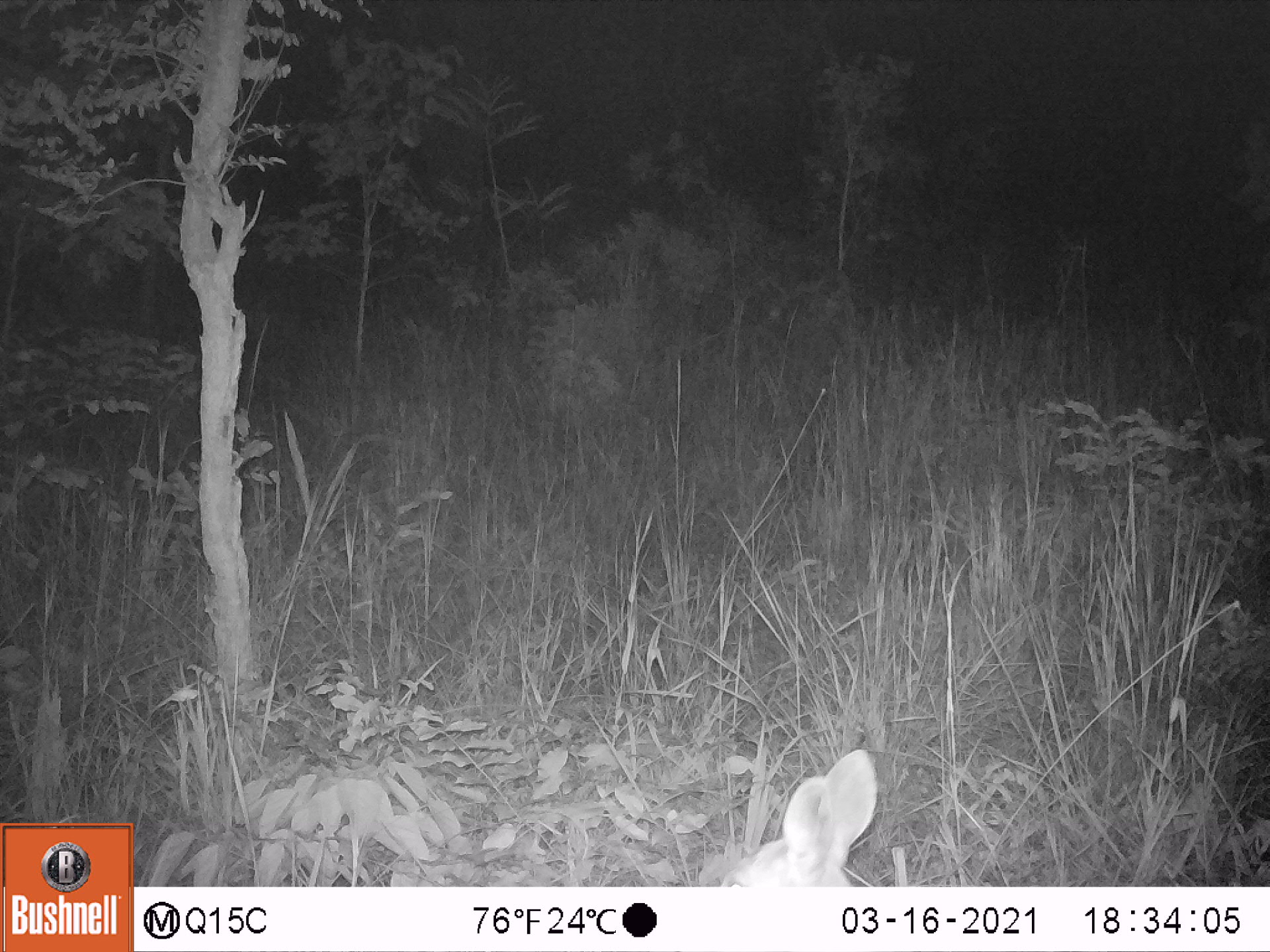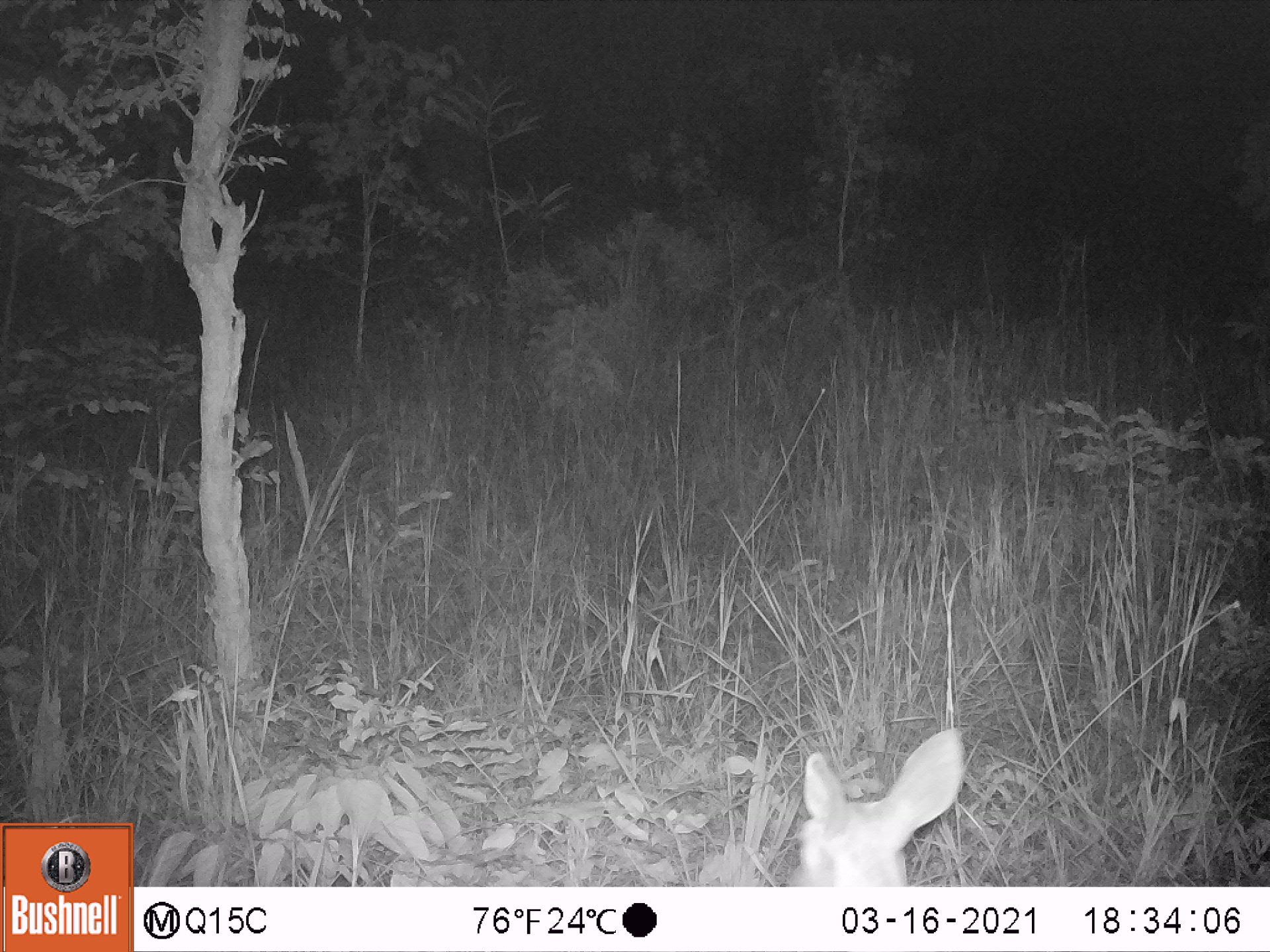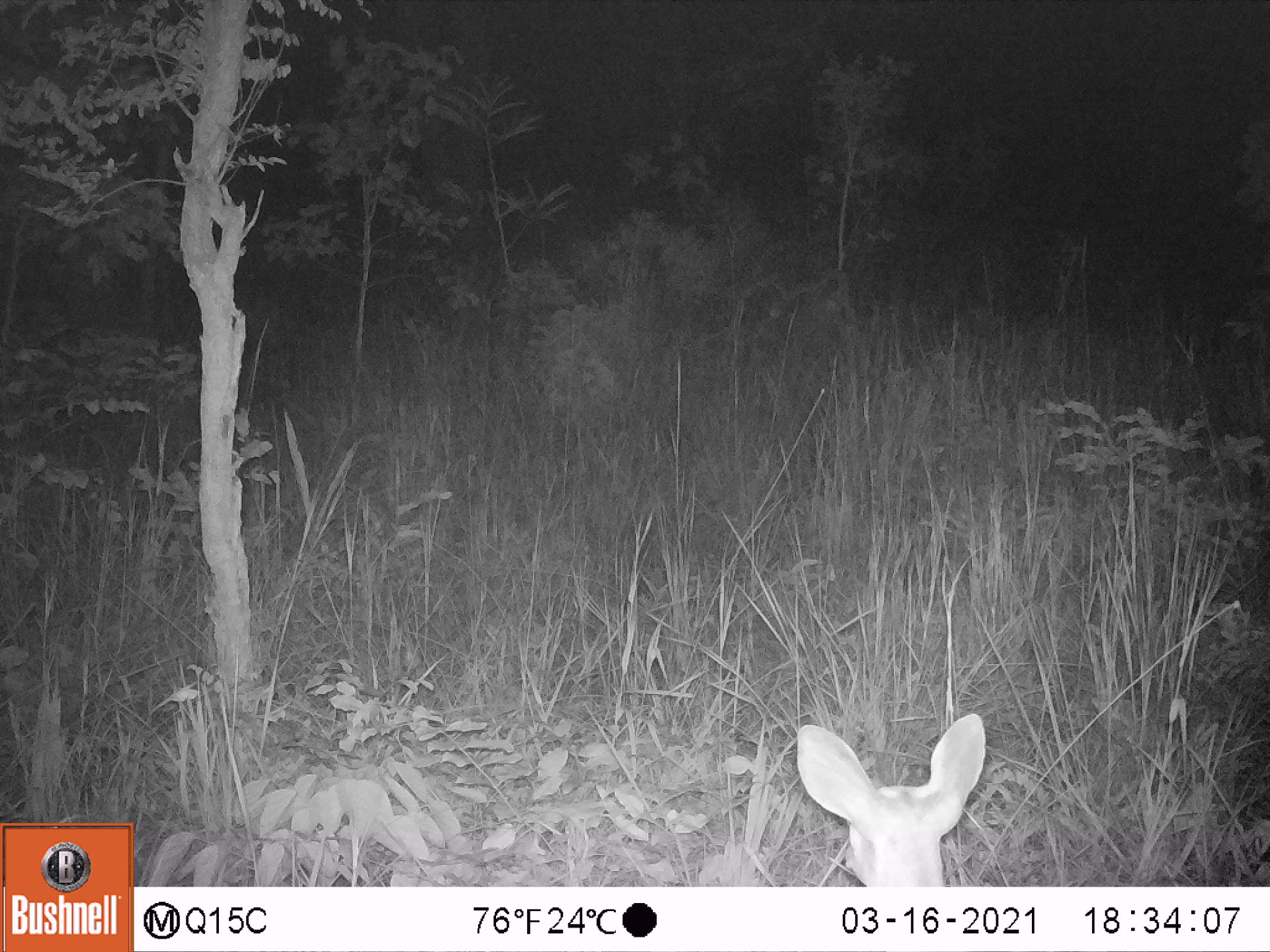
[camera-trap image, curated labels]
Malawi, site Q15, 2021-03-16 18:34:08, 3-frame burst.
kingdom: Animalia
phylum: Chordata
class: Mammalia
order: Artiodactyla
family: Bovidae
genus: Tragelaphus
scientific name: Tragelaphus sylvaticus sylvaticus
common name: cape bushbuck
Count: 1.